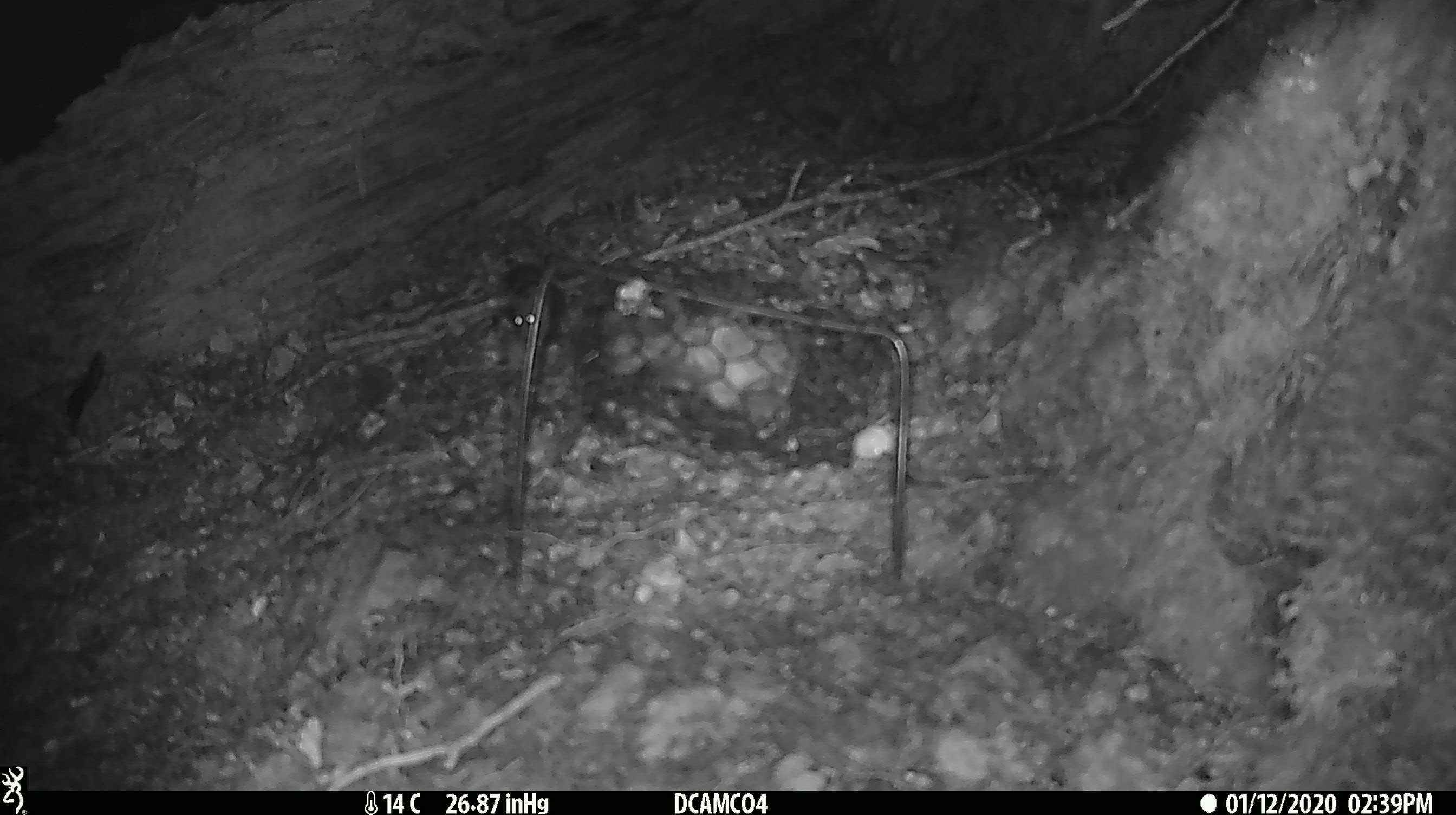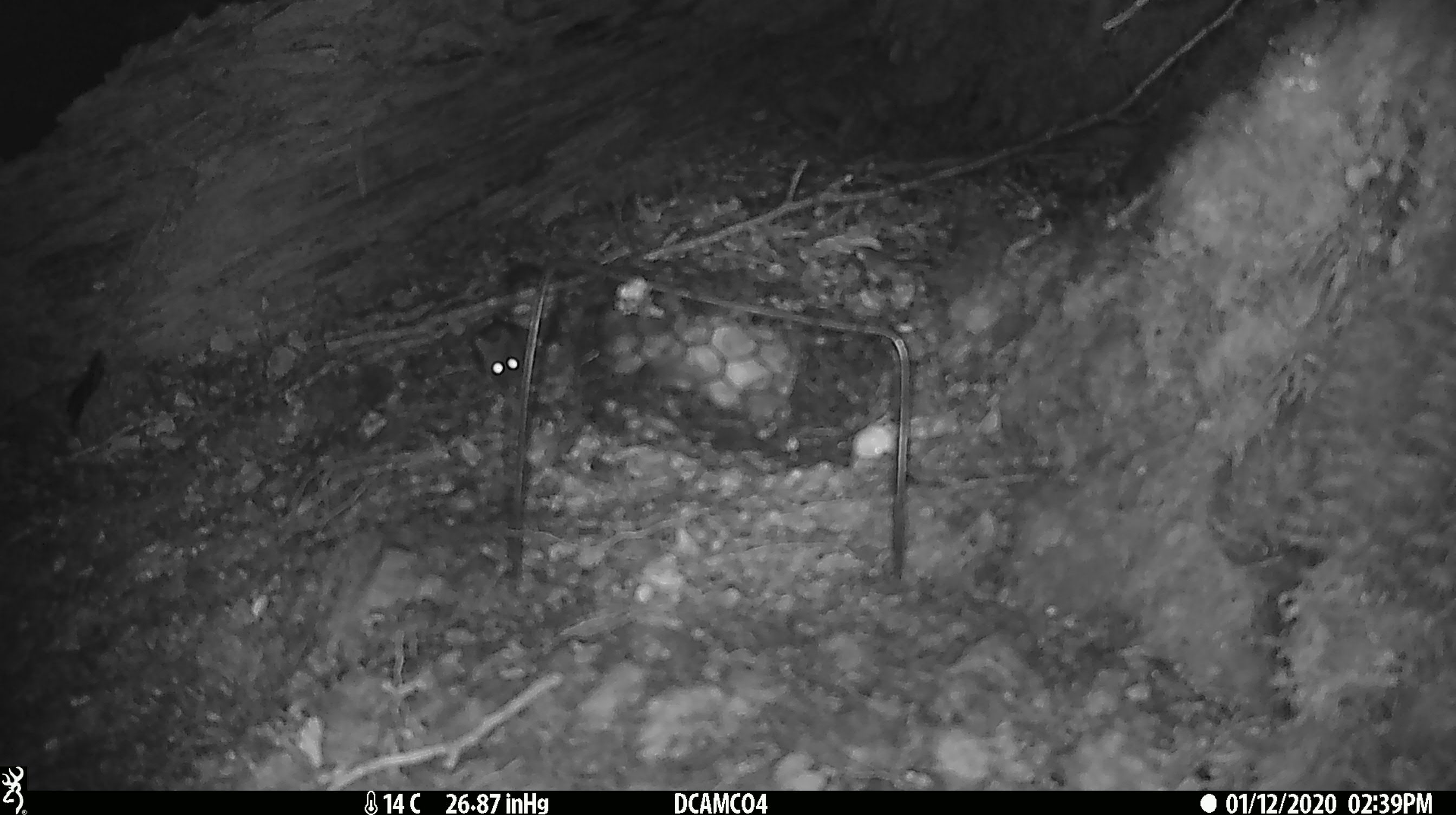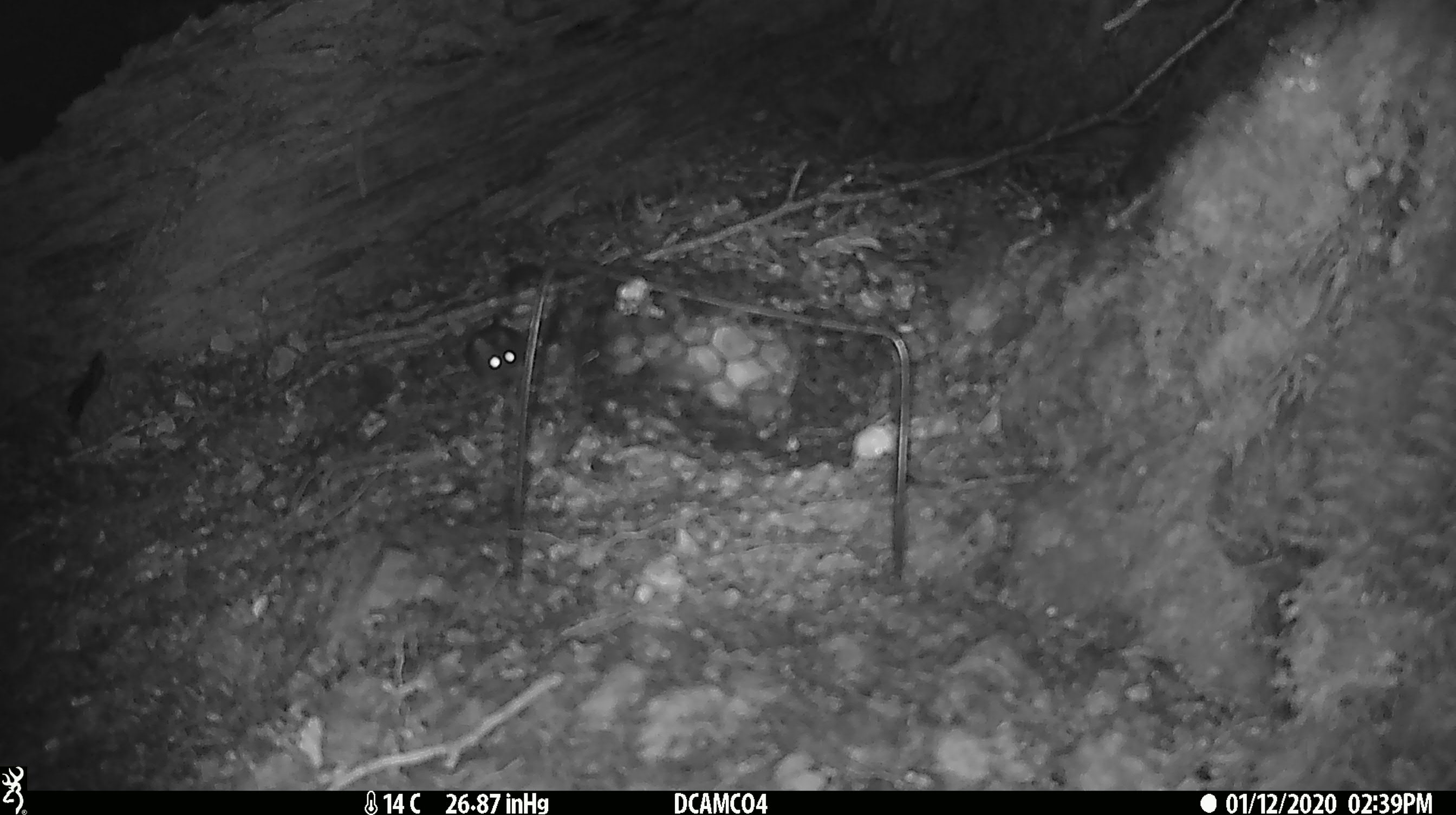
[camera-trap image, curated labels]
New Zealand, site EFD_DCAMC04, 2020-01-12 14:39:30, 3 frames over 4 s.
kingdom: Animalia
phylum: Chordata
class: Mammalia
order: Rodentia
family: Muridae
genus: Mus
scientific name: Mus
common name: mouse